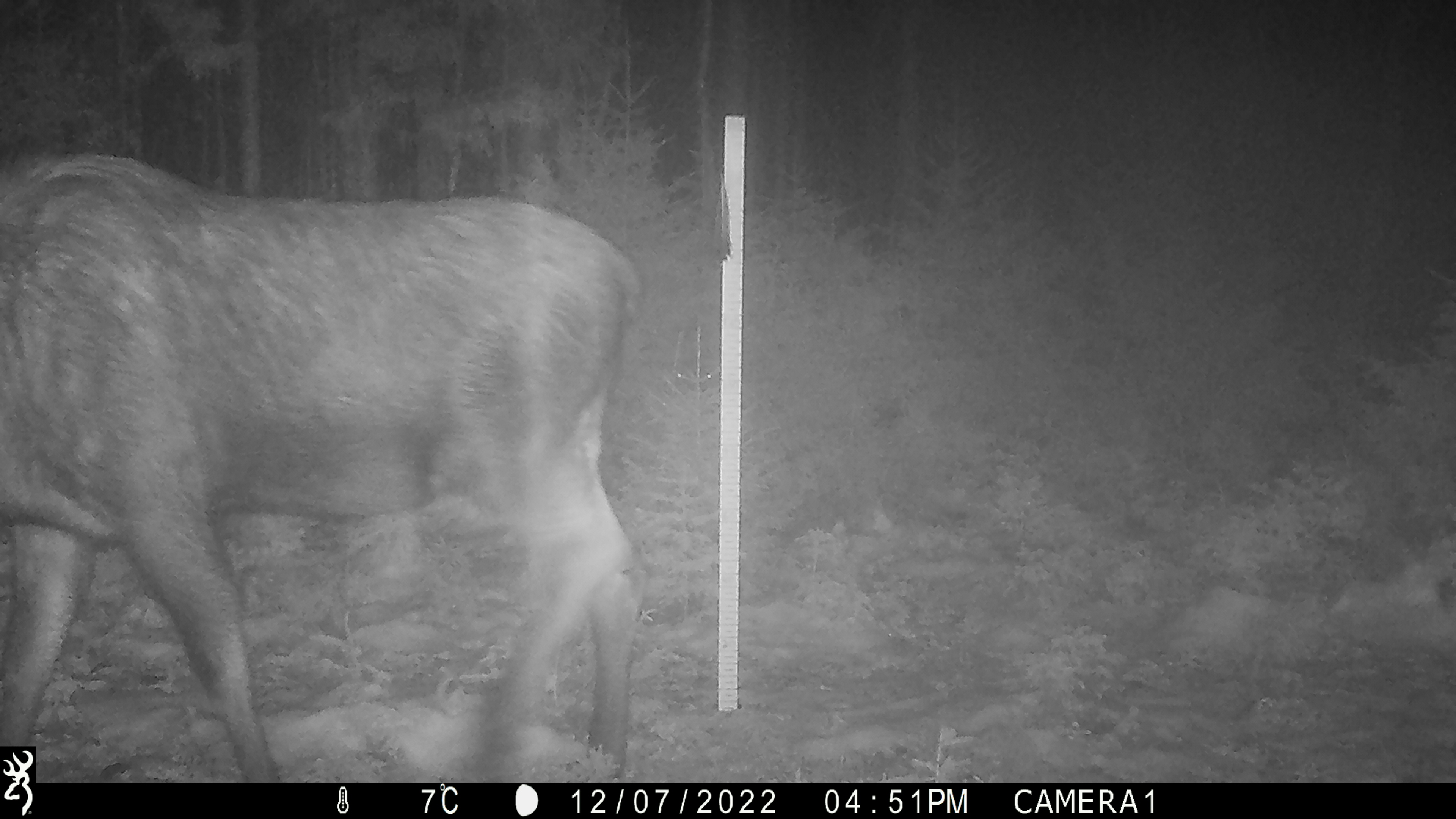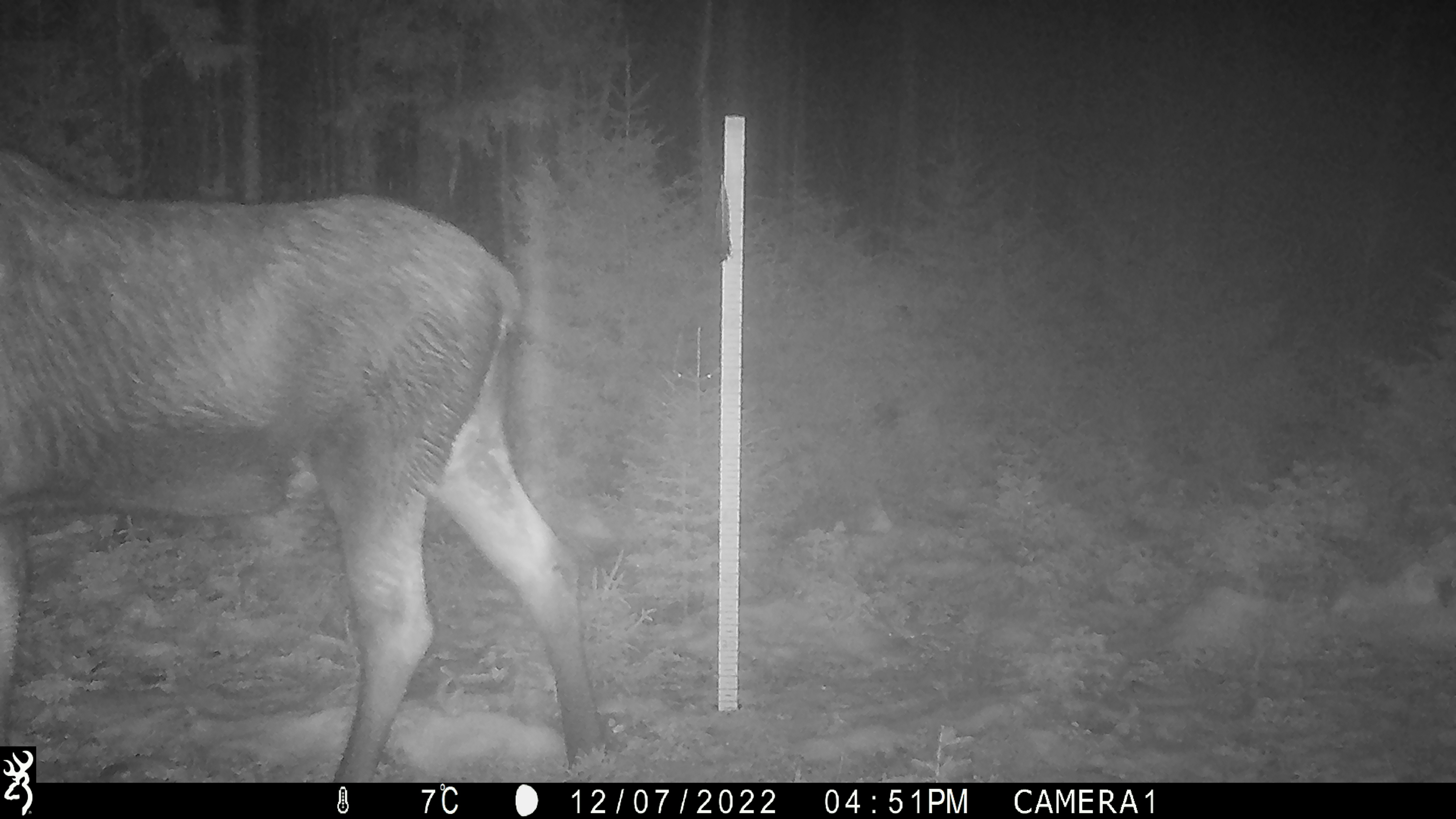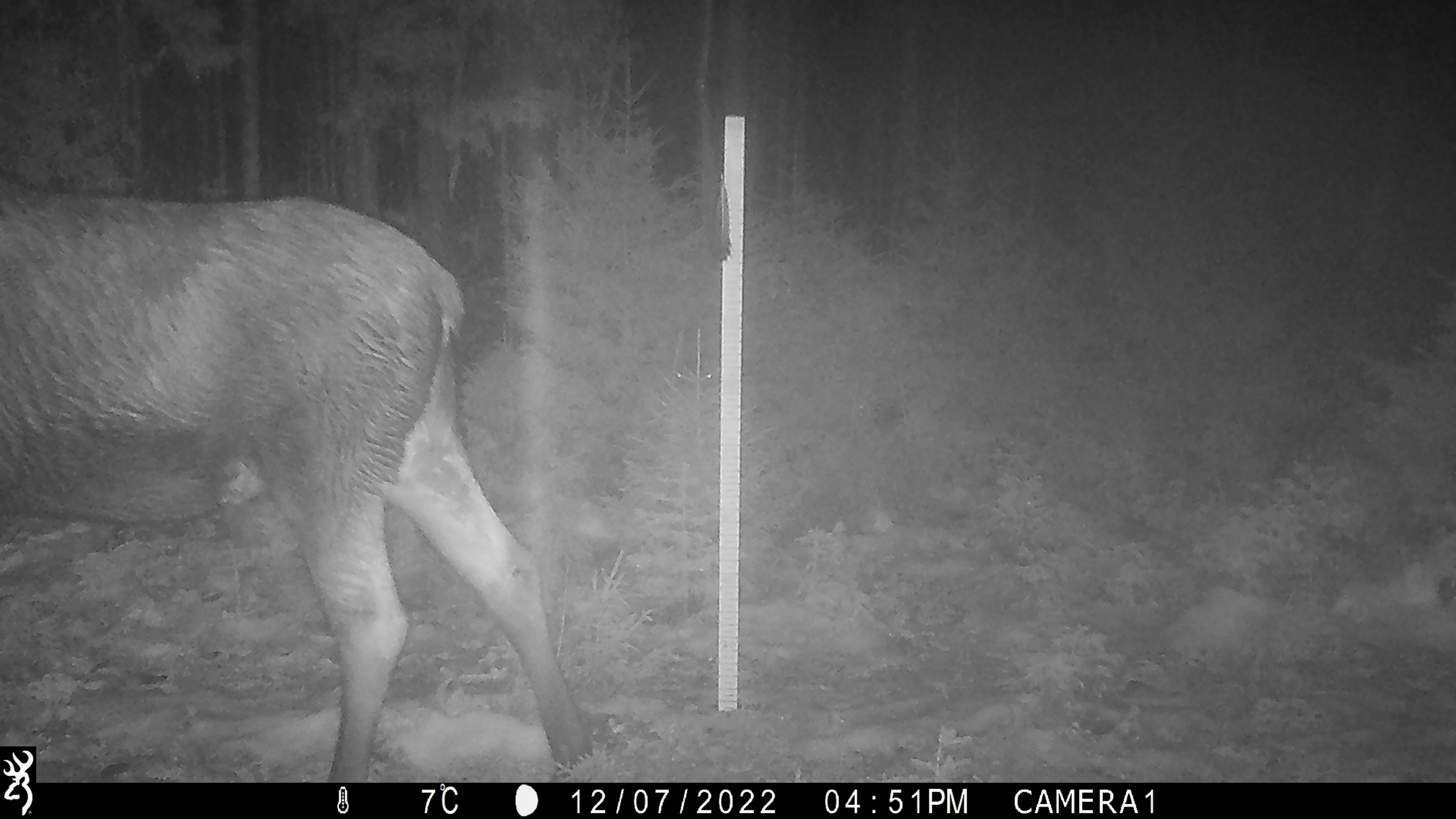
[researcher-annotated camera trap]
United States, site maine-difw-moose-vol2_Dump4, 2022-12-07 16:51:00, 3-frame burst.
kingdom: Animalia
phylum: Chordata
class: Mammalia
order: Artiodactyla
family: Cervidae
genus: Alces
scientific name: Alces alces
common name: moose